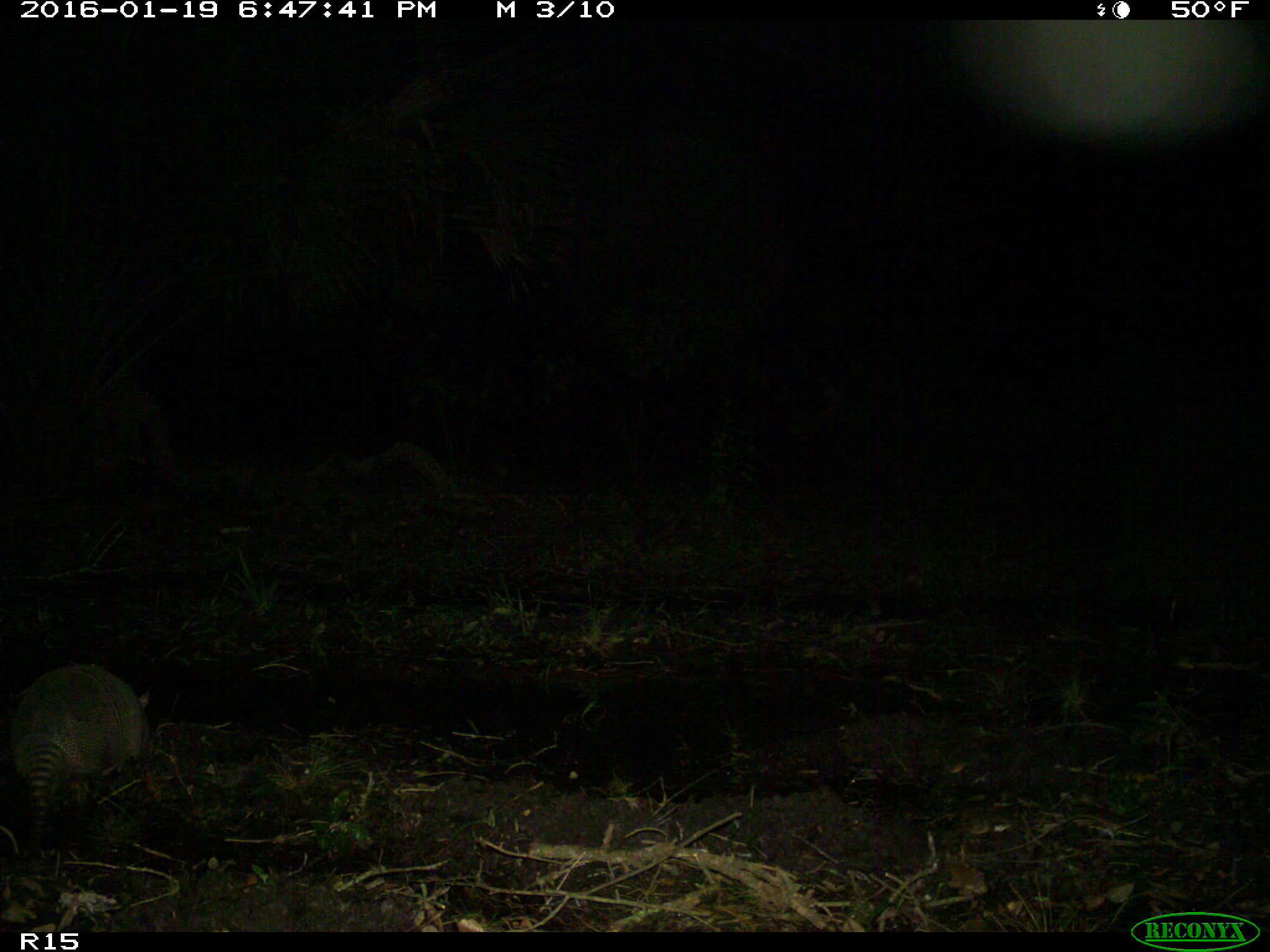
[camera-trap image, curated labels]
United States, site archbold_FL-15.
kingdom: Animalia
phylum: Chordata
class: Mammalia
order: Cingulata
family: Dasypodidae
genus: Dasypus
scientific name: Dasypus novemcinctus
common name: nine-banded armadillo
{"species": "Dasypus novemcinctus (nine-banded armadillo)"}